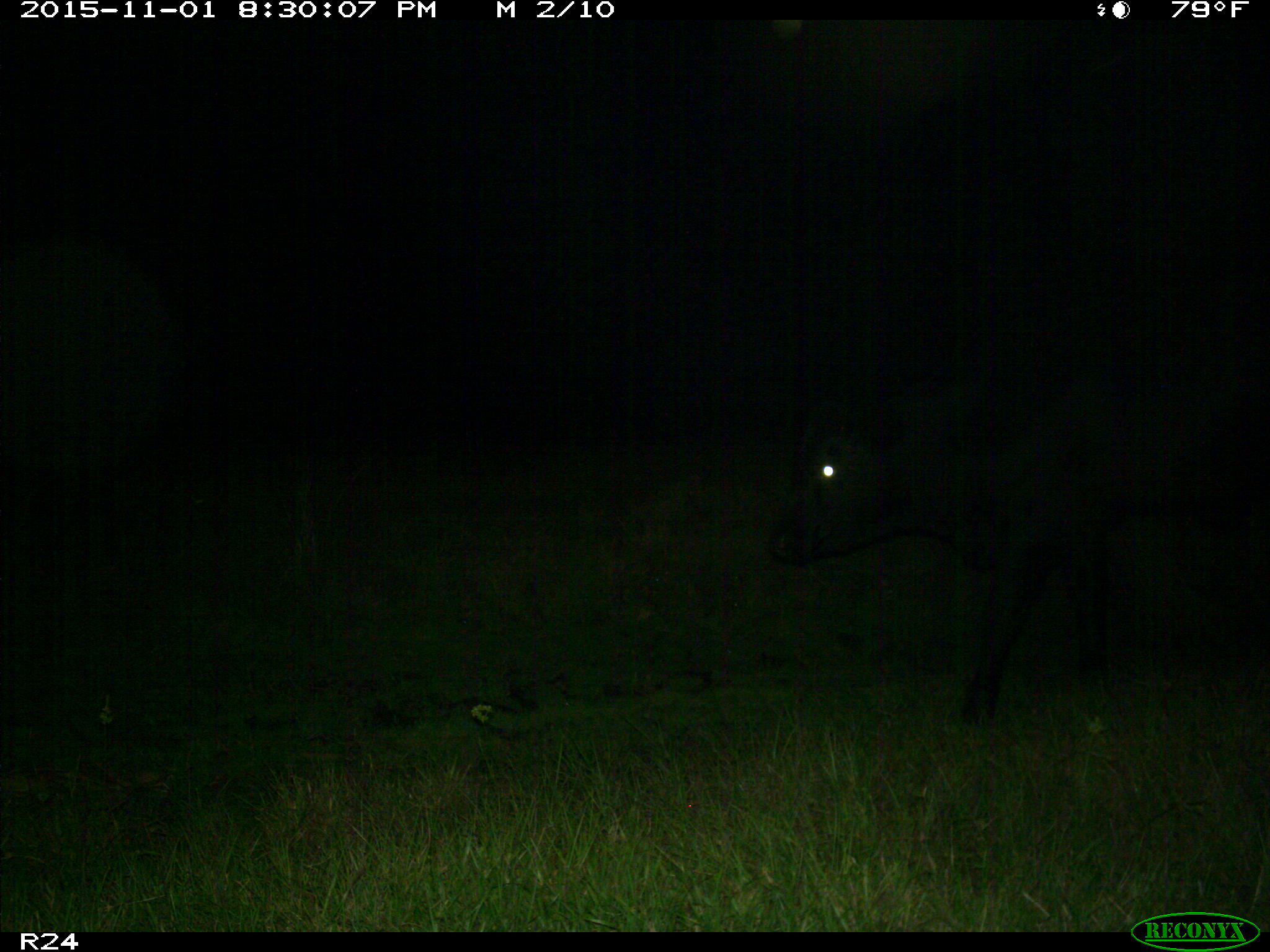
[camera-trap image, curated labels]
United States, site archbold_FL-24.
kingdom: Animalia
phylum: Chordata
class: Mammalia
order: Artiodactyla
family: Bovidae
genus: Bos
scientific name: Bos taurus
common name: domestic cow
Bos taurus (domestic cow).